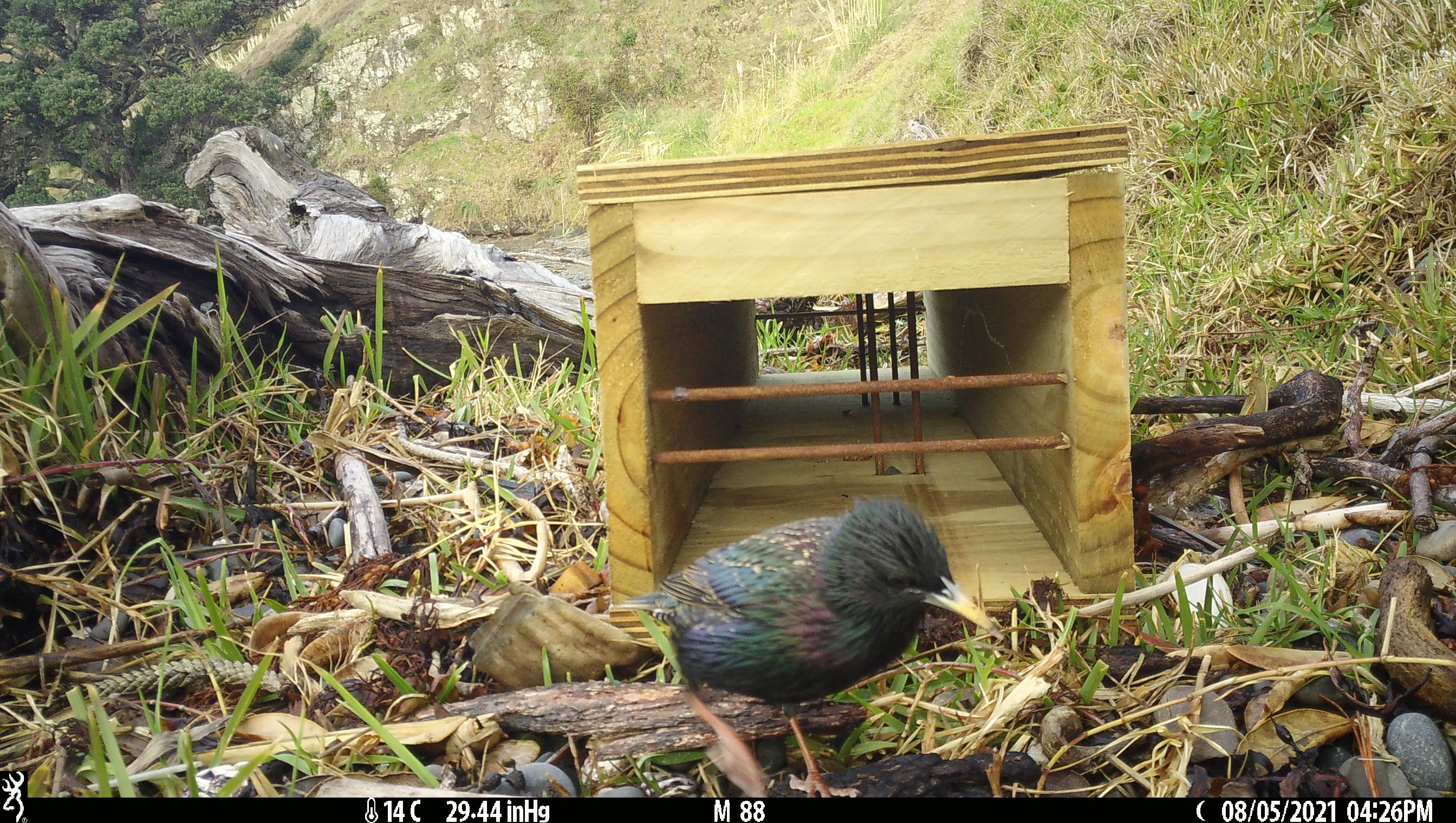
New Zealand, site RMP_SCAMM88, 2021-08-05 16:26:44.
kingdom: Animalia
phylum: Chordata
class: Aves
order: Passeriformes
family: Sturnidae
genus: Sturnus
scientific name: Sturnus vulgaris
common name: european starling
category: starling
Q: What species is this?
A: Starling (european starling) (Sturnus vulgaris).